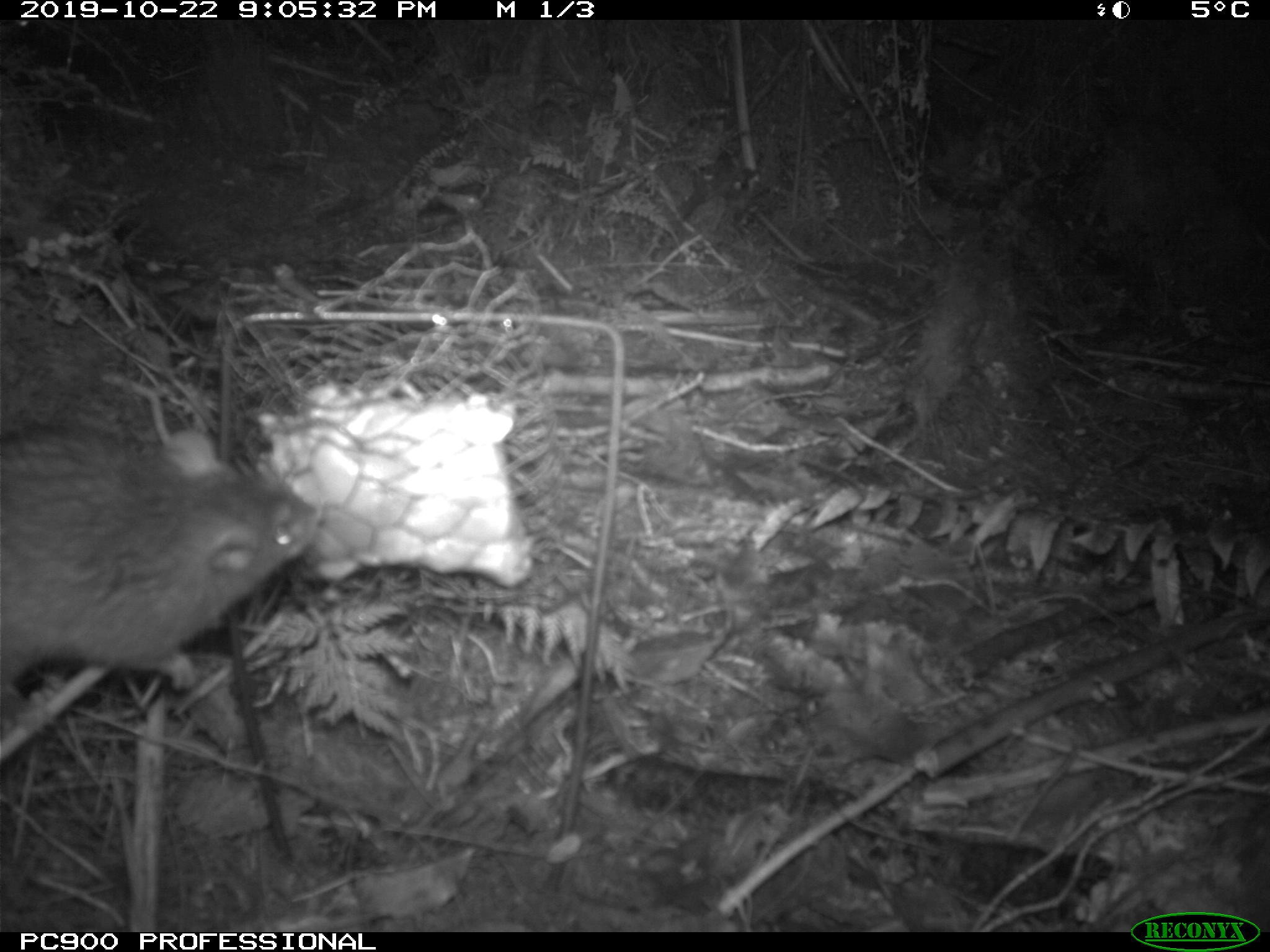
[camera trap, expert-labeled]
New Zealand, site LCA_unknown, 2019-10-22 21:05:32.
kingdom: Animalia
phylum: Chordata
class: Mammalia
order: Rodentia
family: Muridae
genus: Rattus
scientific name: Rattus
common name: rat